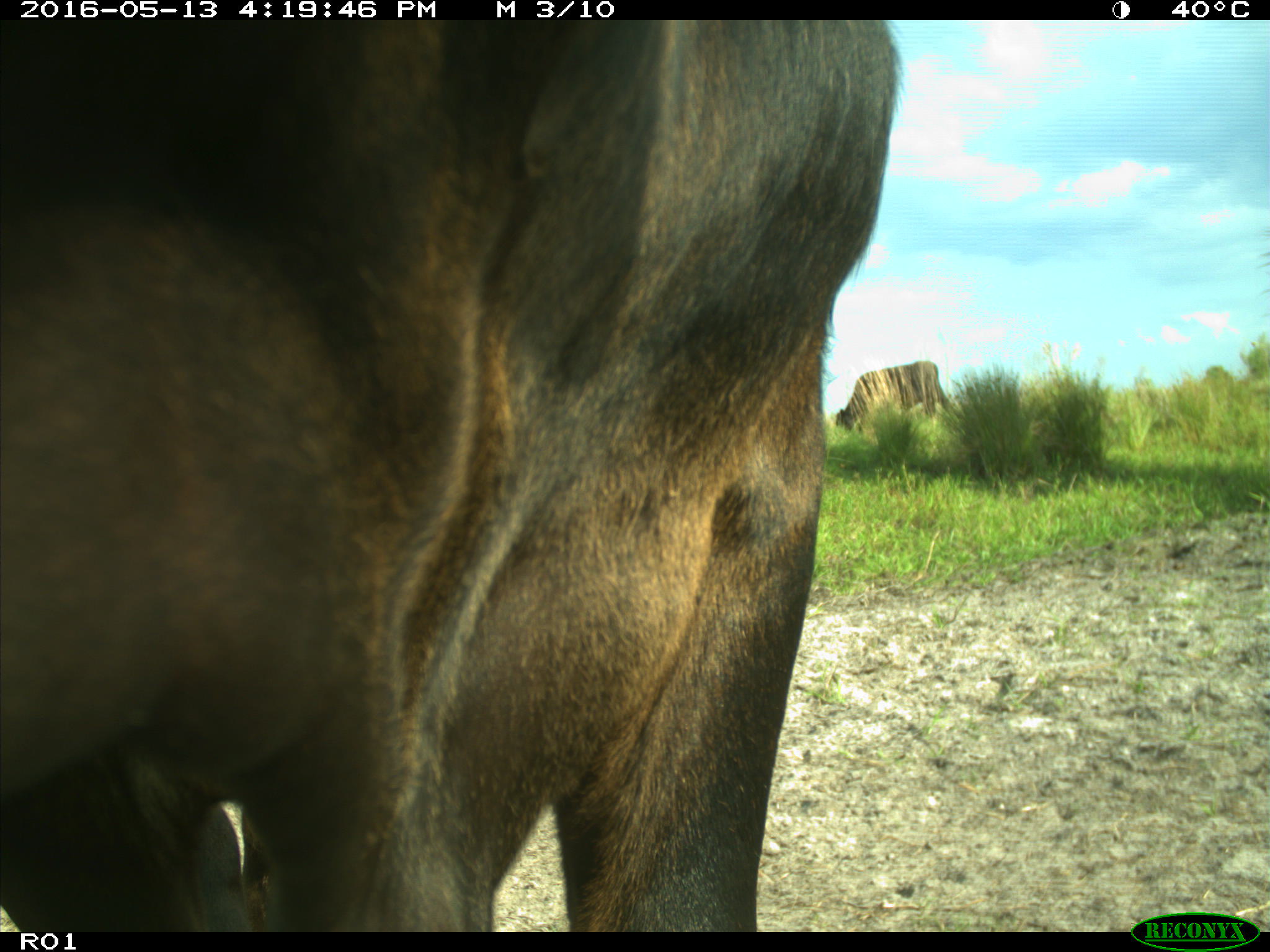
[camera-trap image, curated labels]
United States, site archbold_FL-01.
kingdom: Animalia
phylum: Chordata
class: Mammalia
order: Artiodactyla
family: Bovidae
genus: Bos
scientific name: Bos taurus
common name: domestic cow